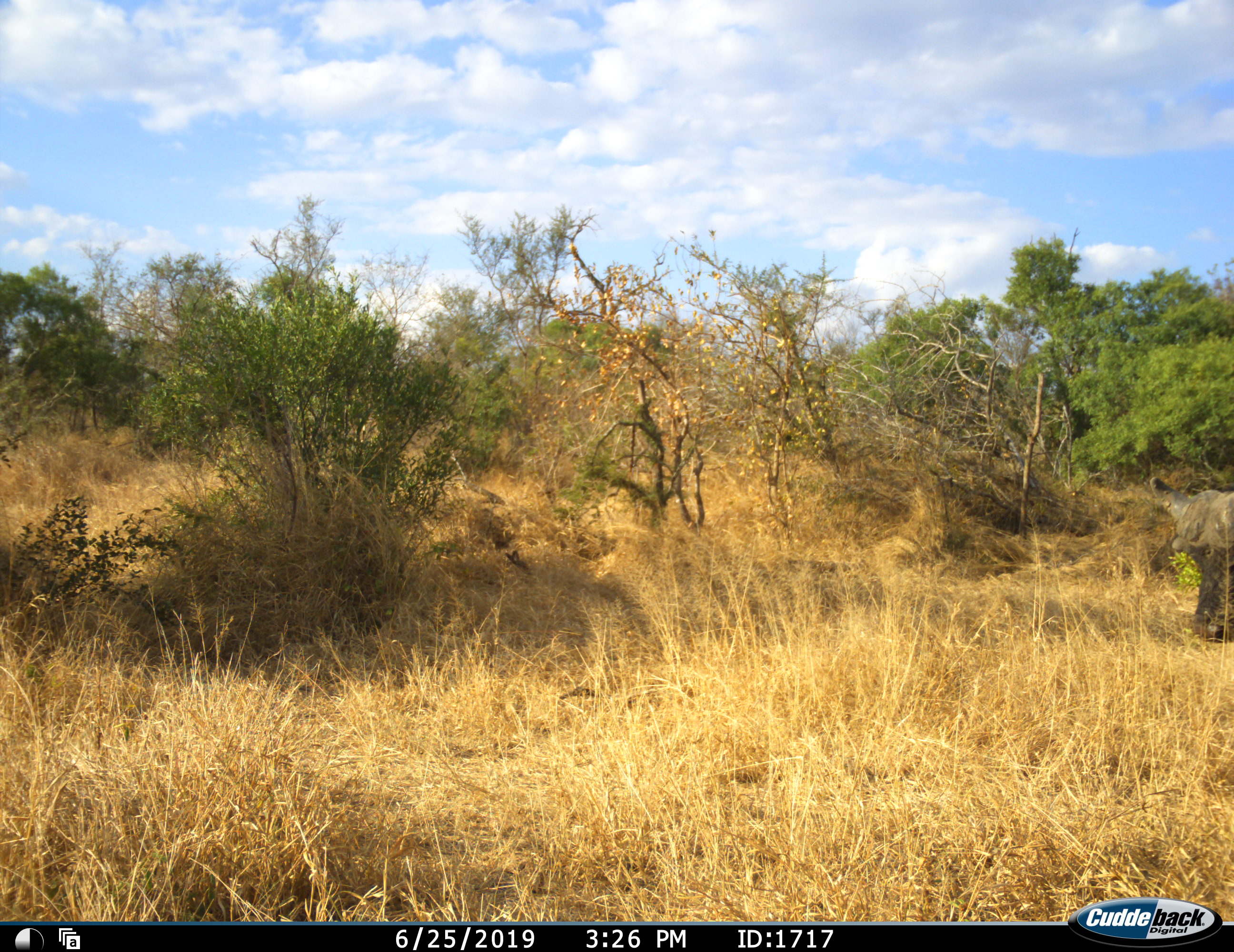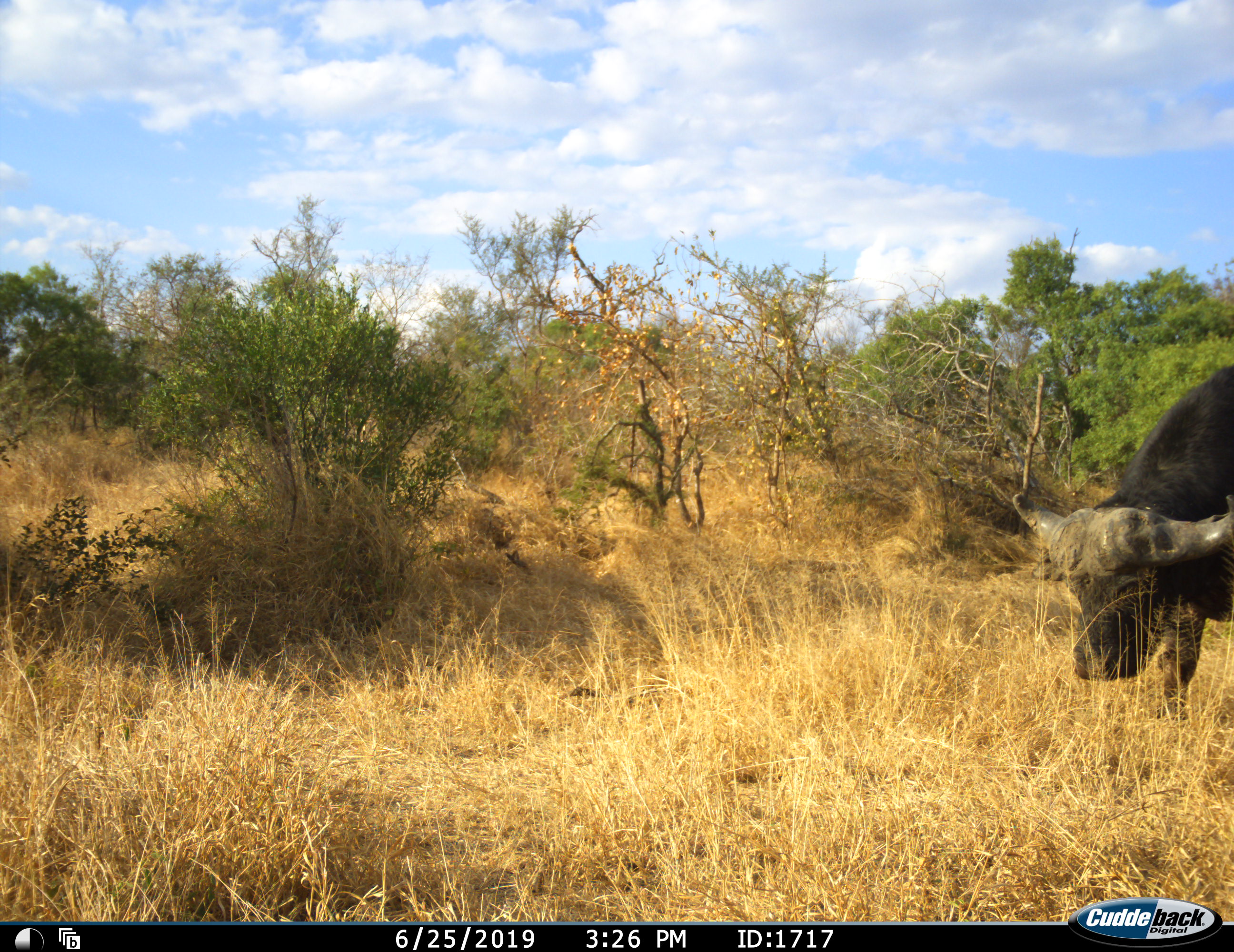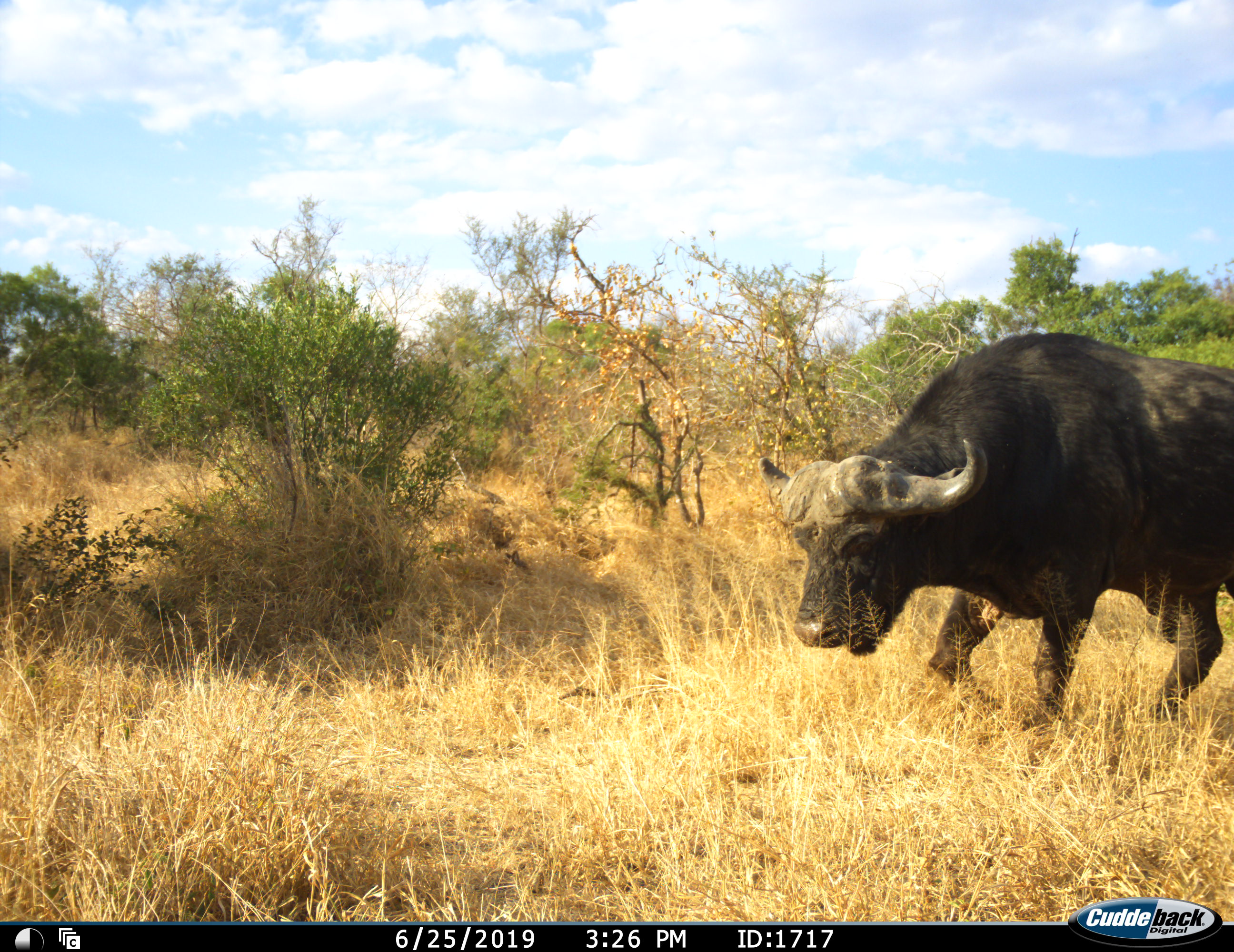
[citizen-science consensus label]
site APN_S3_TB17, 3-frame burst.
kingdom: Animalia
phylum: Chordata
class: Mammalia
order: Artiodactyla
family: Bovidae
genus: Syncerus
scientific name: Syncerus caffer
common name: african buffalo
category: buffalo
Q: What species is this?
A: Buffalo (african buffalo) (Syncerus caffer).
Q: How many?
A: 1.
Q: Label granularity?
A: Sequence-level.